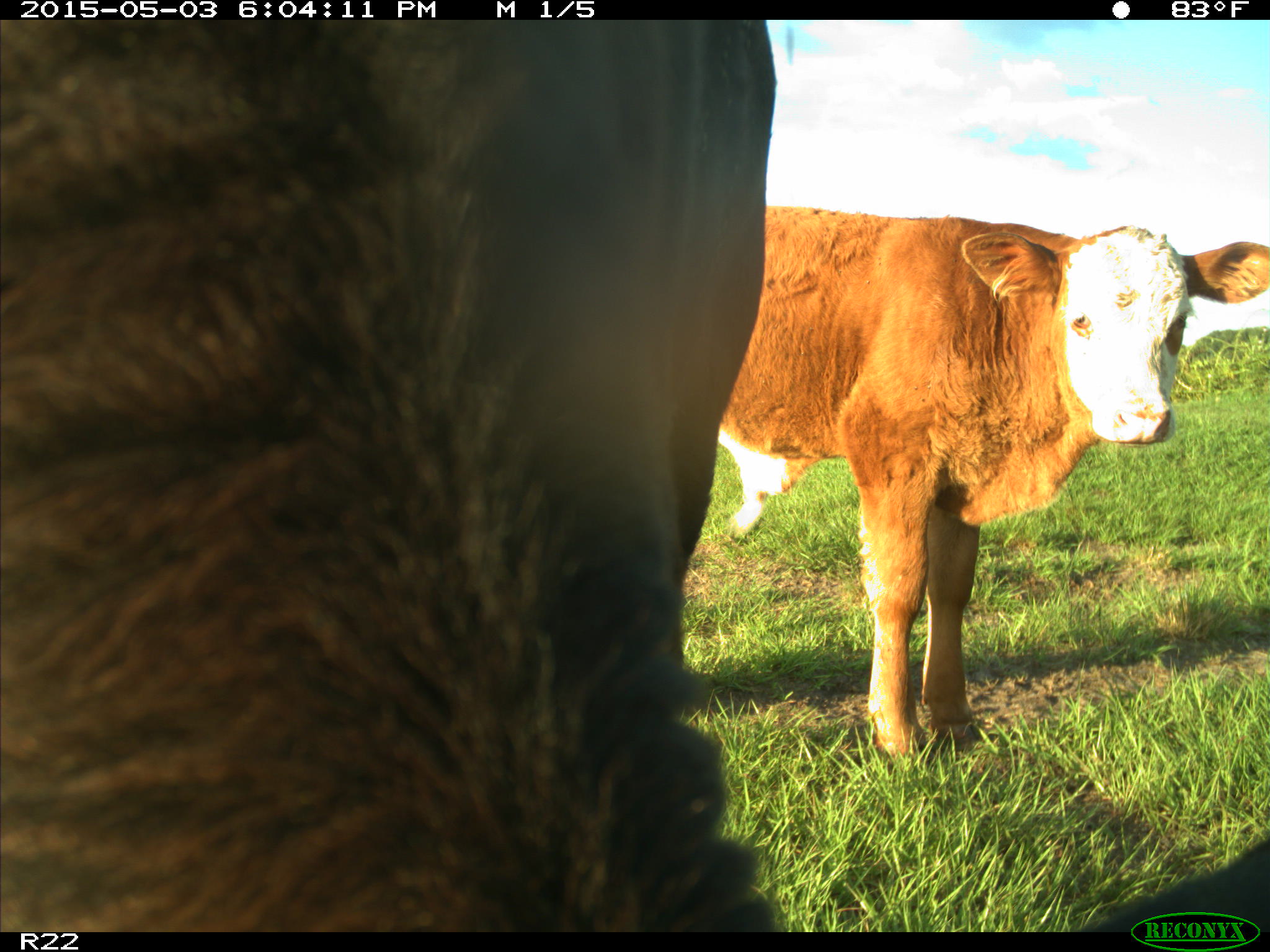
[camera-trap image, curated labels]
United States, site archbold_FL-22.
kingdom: Animalia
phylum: Chordata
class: Mammalia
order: Artiodactyla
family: Bovidae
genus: Bos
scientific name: Bos taurus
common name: domestic cow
Bos taurus (domestic cow).